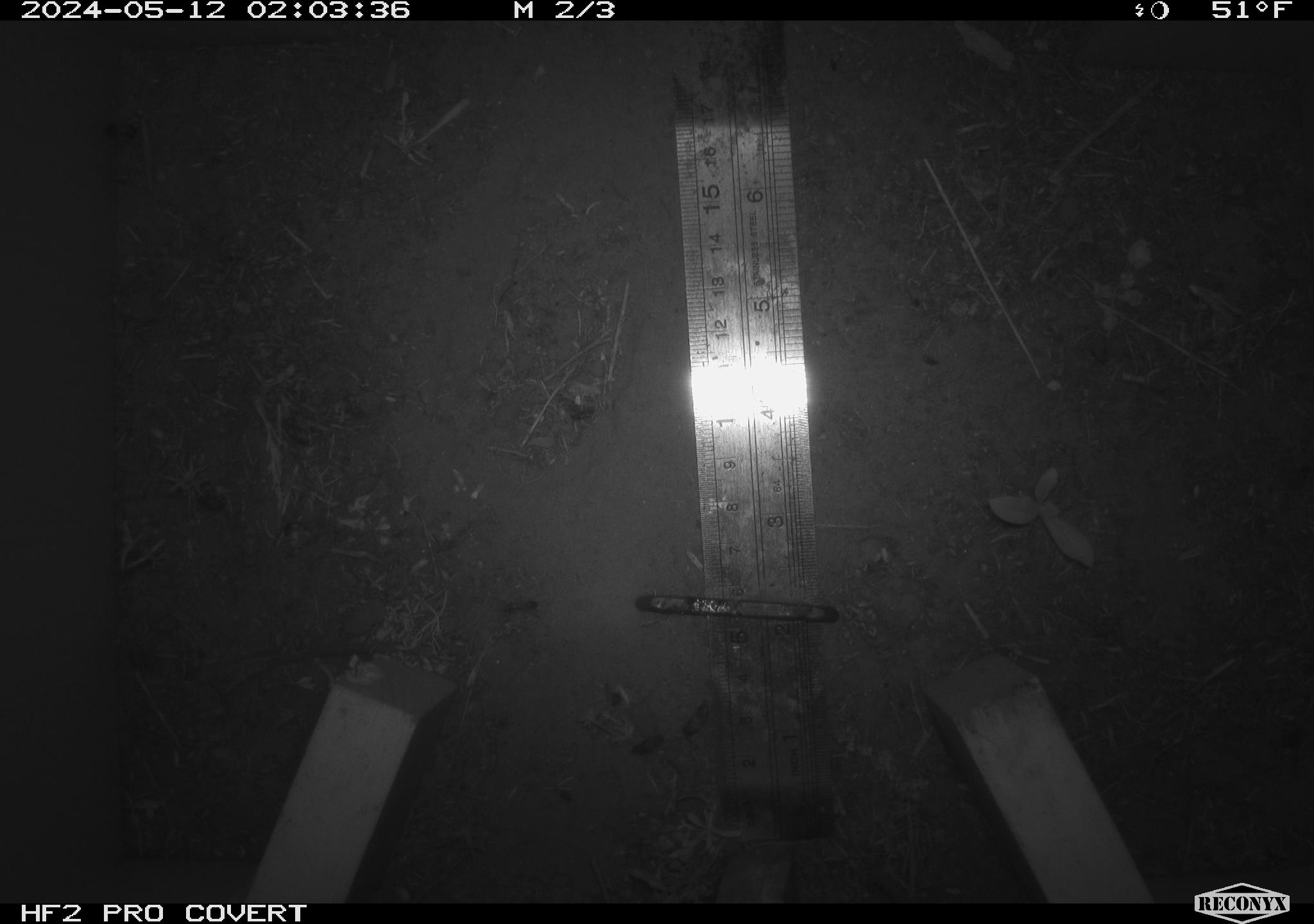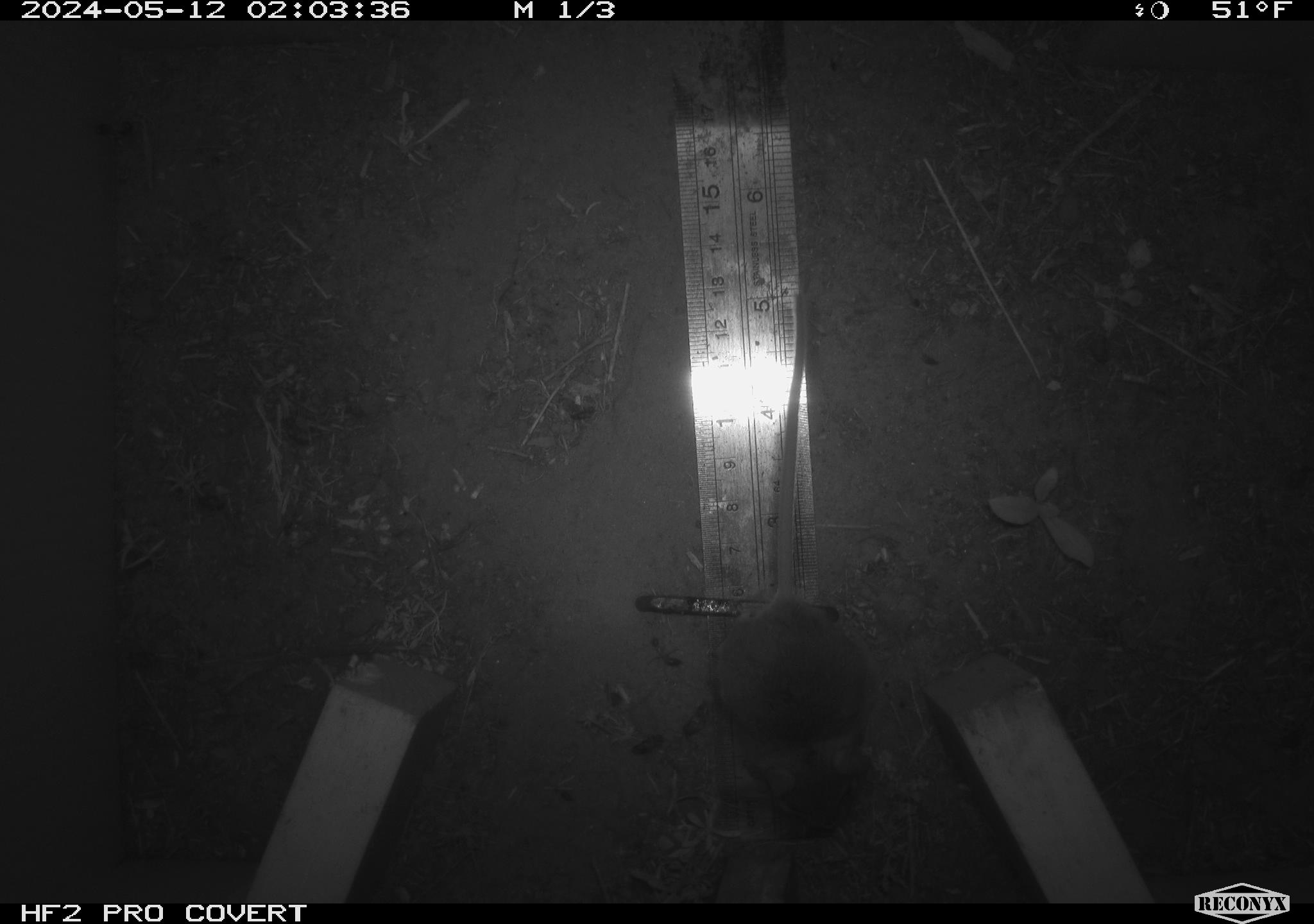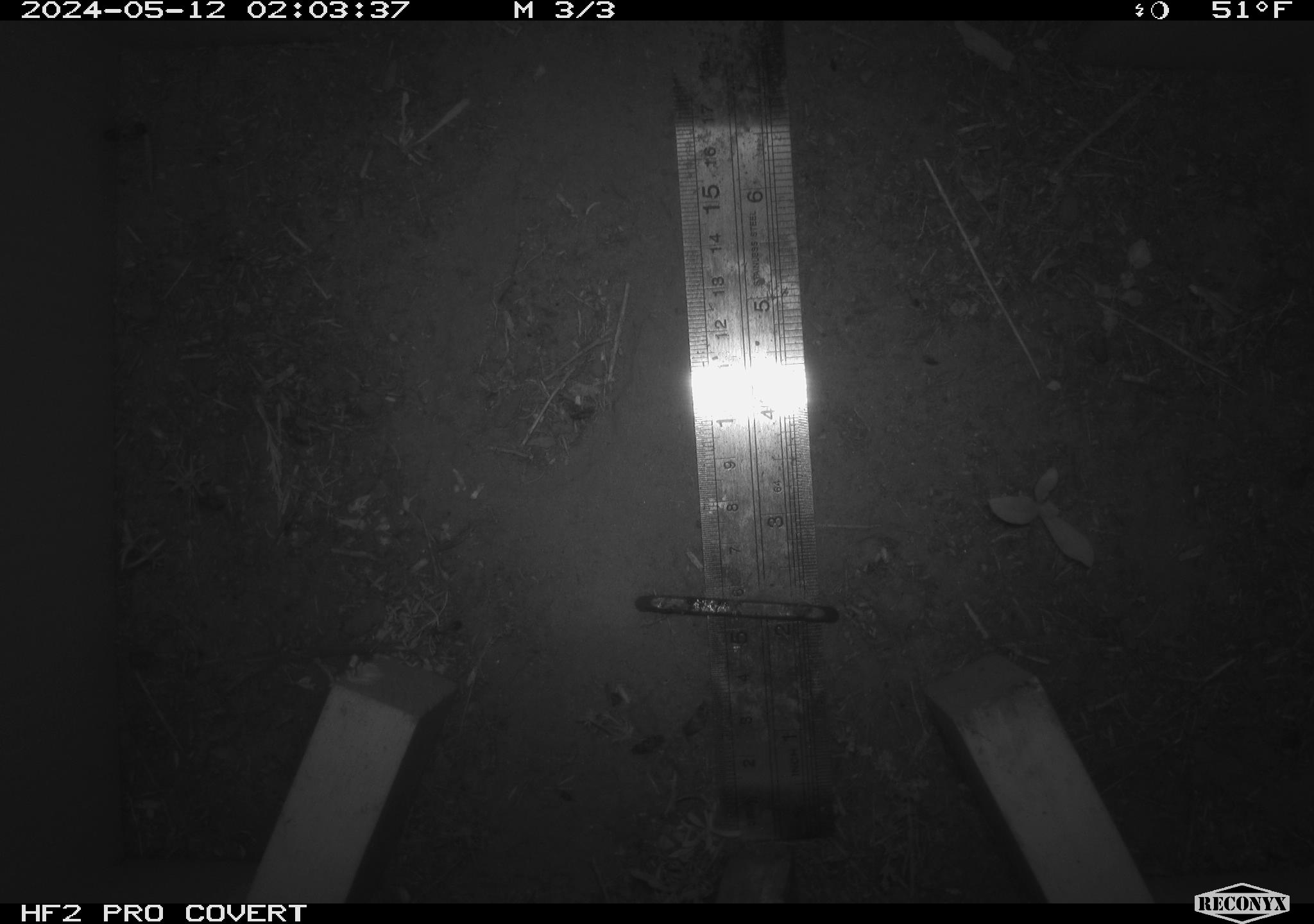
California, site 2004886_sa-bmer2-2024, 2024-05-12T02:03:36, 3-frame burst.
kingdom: Animalia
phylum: Chordata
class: Mammalia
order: Rodentia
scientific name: Rodentia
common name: mouse species